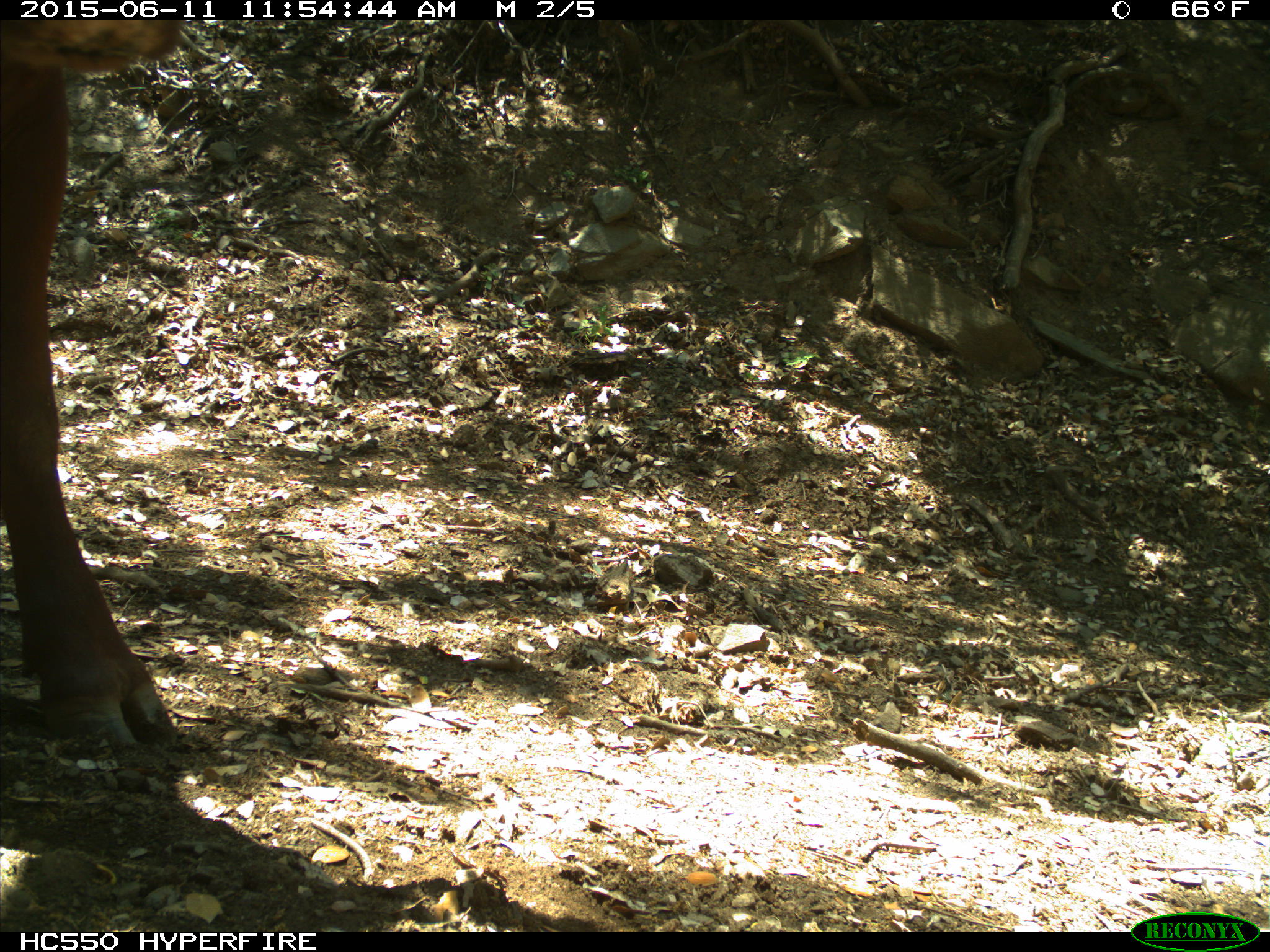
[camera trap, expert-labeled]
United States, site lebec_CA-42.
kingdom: Animalia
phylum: Chordata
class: Mammalia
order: Artiodactyla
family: Bovidae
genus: Bos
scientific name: Bos taurus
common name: domestic cow